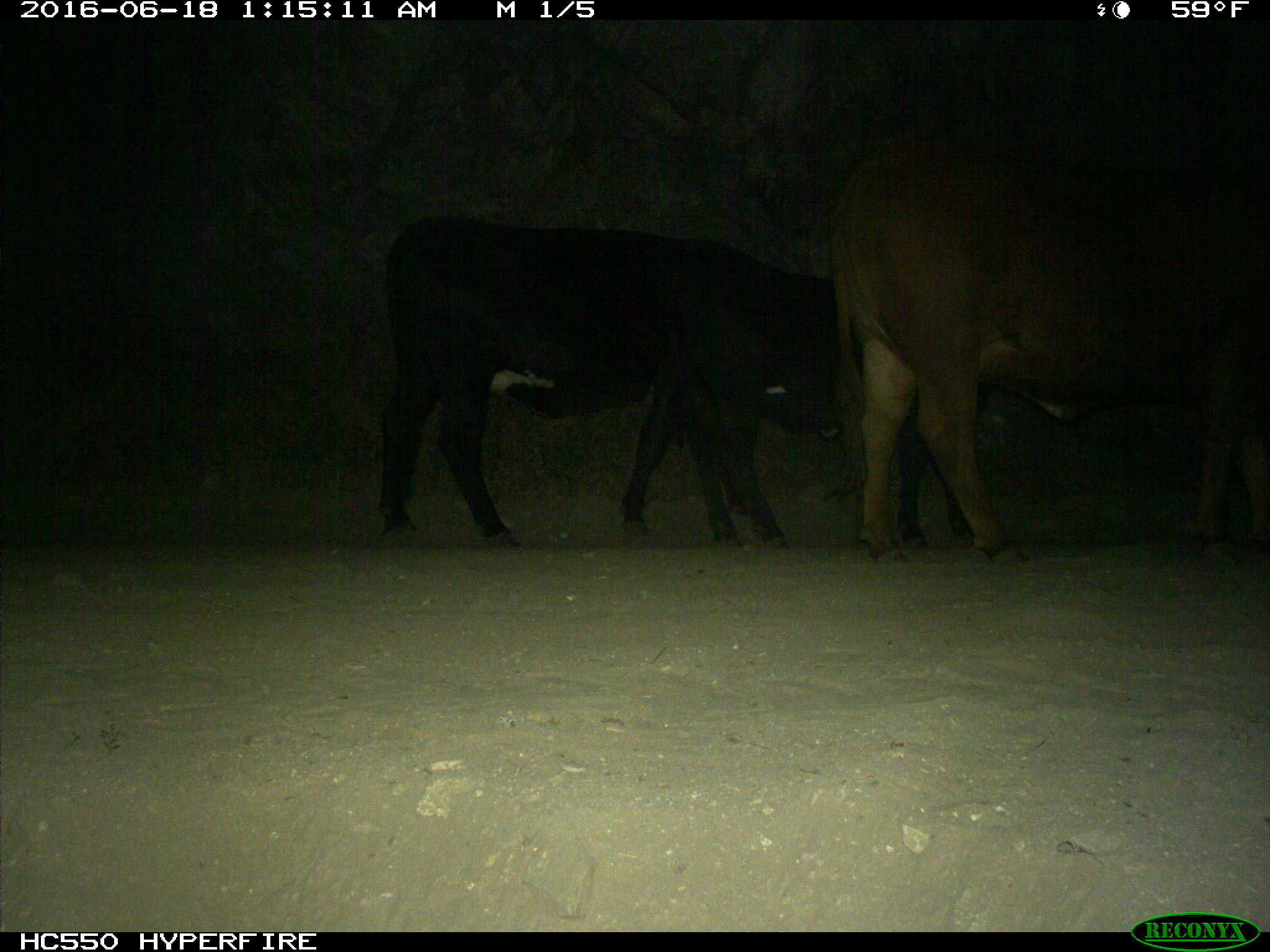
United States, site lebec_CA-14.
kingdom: Animalia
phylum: Chordata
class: Mammalia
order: Artiodactyla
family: Bovidae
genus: Bos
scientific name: Bos taurus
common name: domestic cow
Bos taurus (domestic cow).